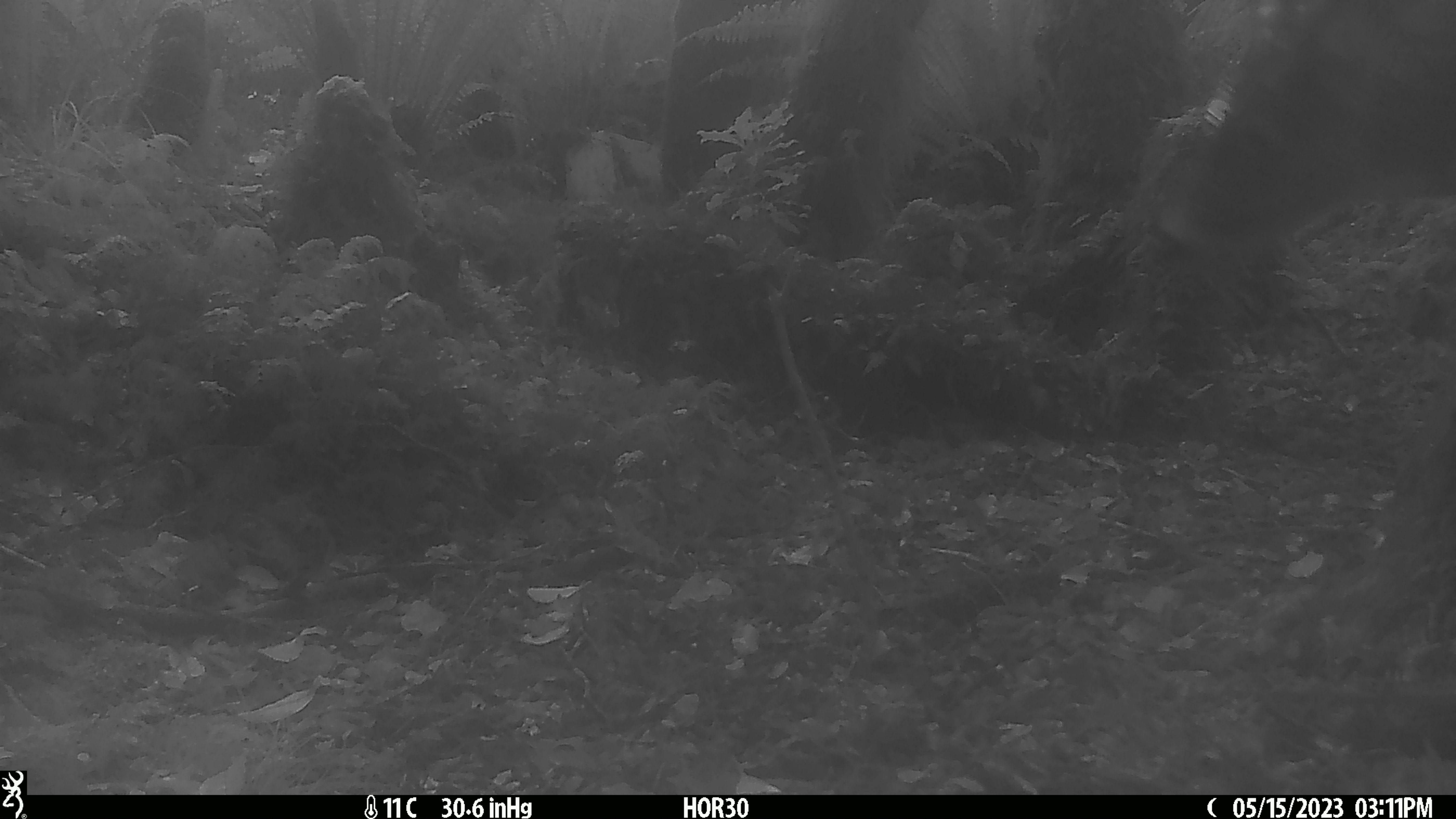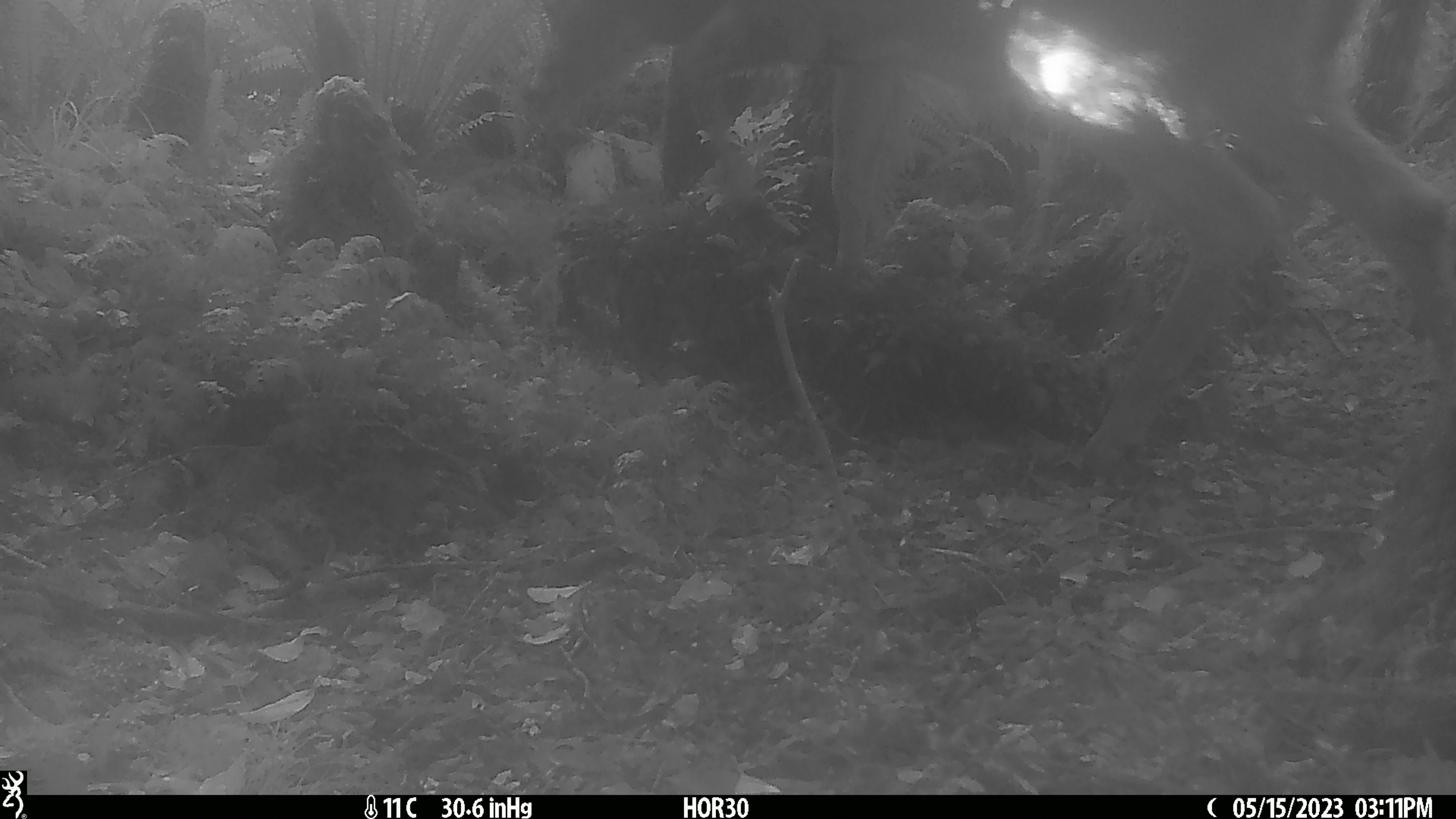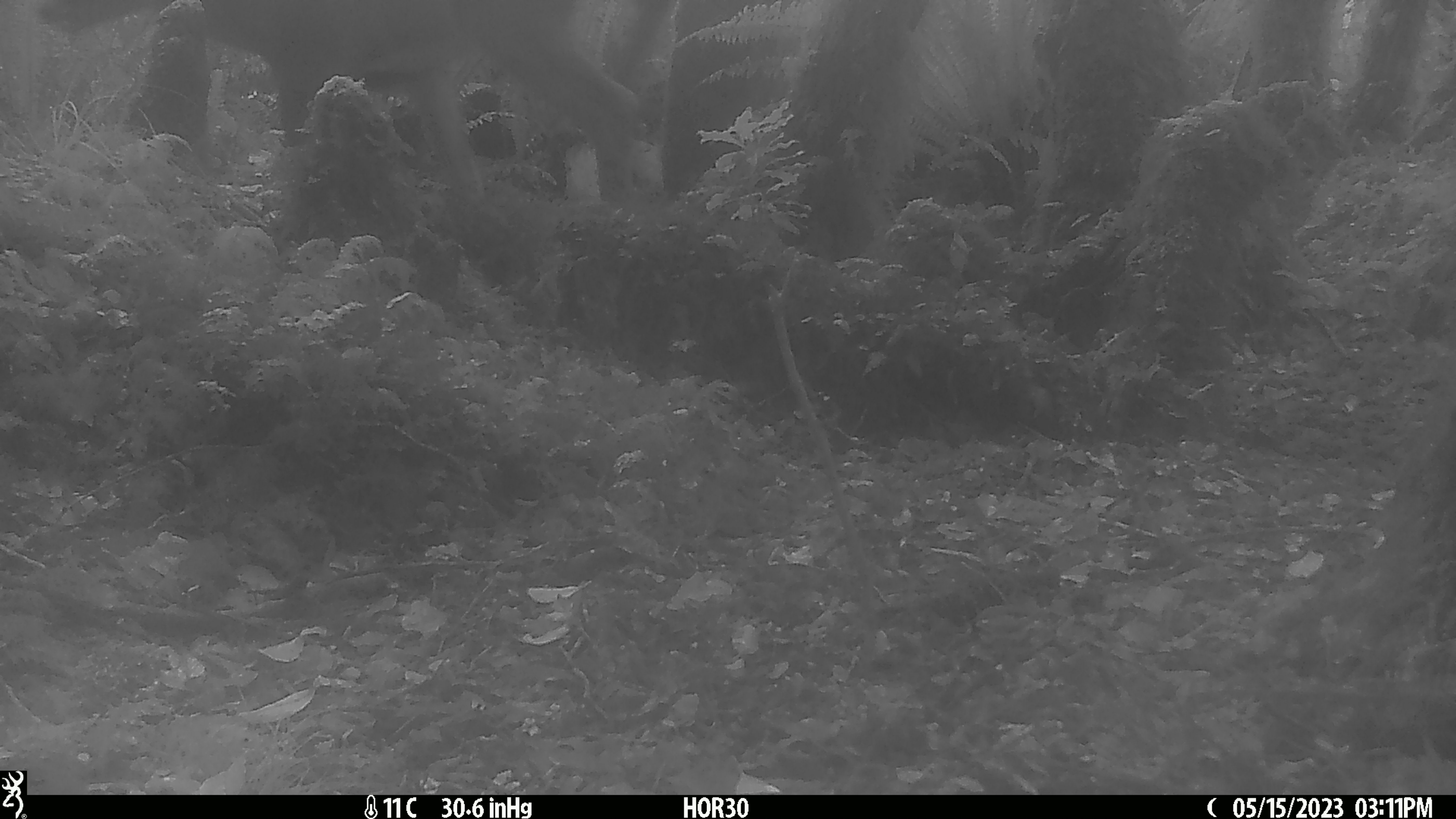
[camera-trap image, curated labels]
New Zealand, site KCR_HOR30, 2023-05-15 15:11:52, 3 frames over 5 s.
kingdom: Animalia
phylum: Chordata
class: Mammalia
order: Artiodactyla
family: Cervidae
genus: Odocoileus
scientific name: Odocoileus virginianus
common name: white-tailed deer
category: white tailed deer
White tailed deer (white-tailed deer) (Odocoileus virginianus).